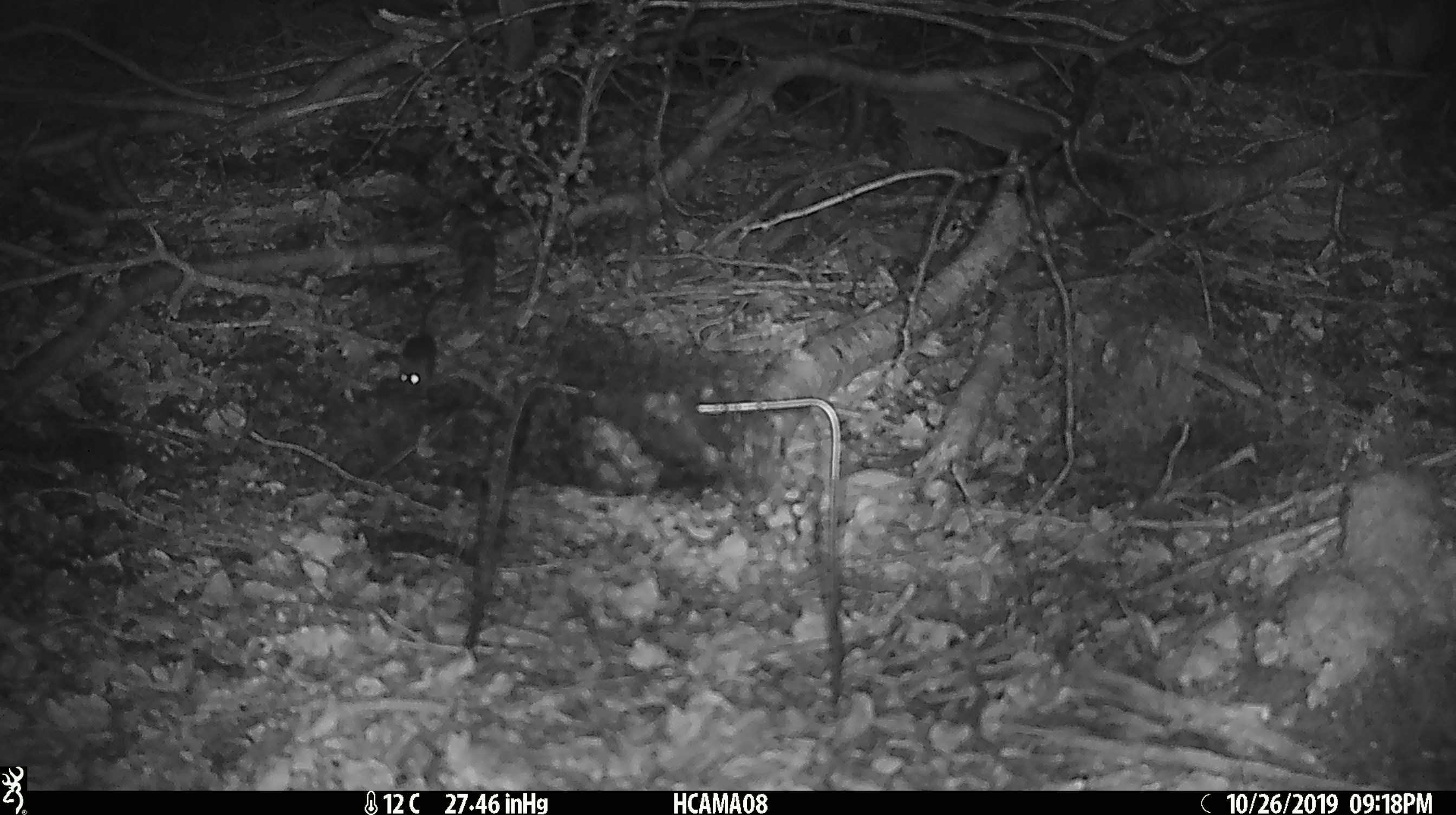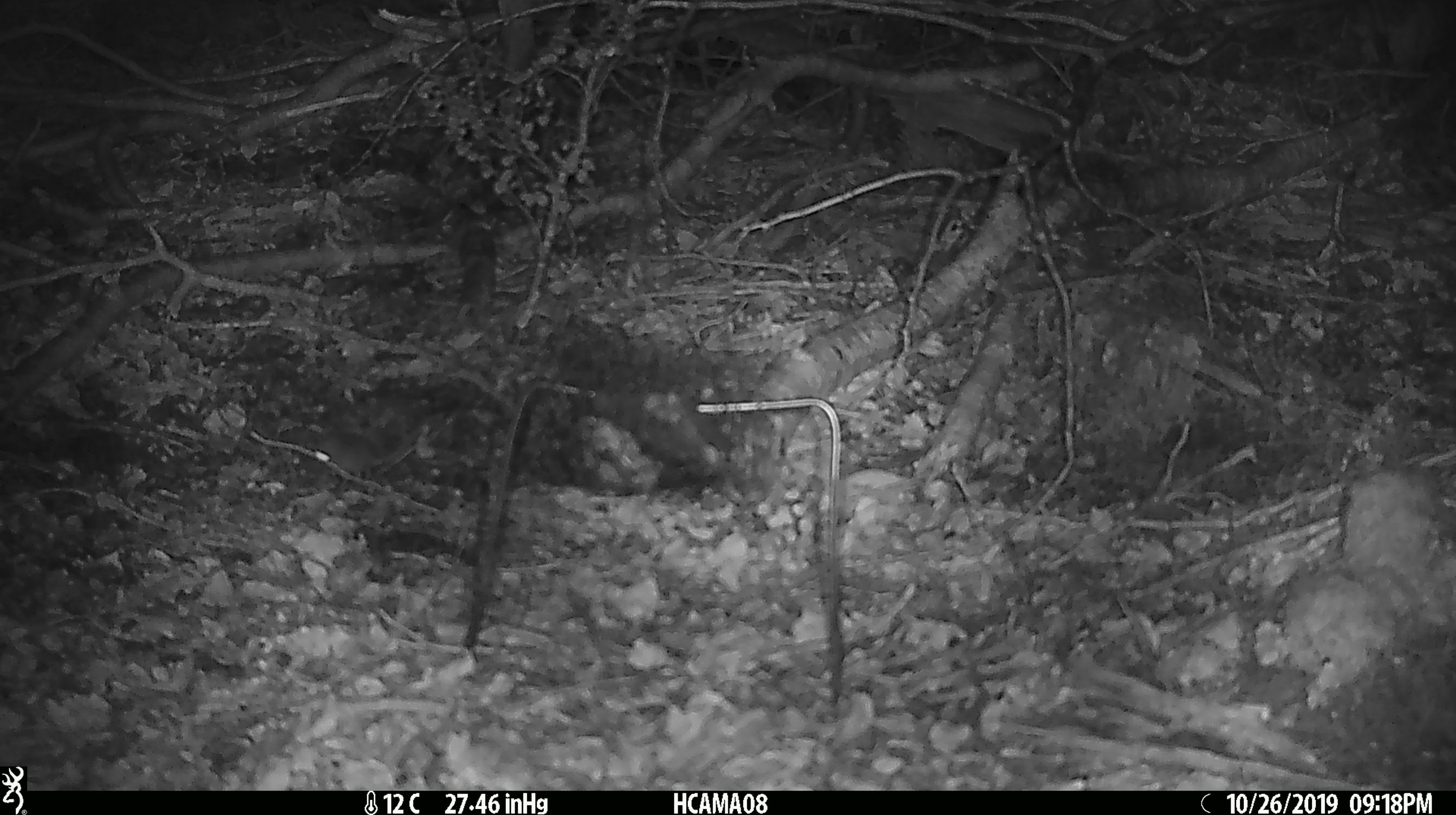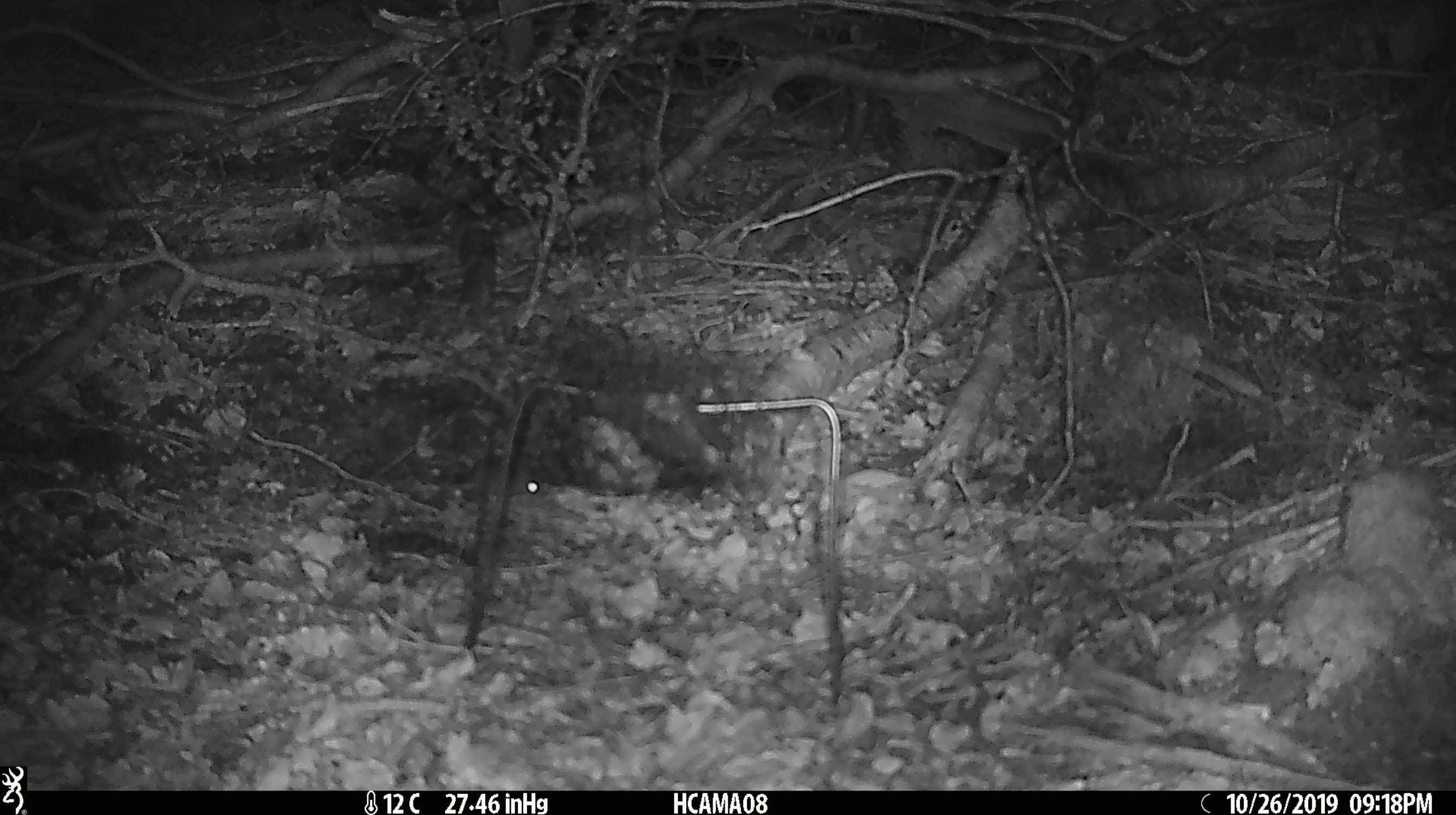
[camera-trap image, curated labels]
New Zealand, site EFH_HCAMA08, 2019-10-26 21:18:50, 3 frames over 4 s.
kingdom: Animalia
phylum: Chordata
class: Mammalia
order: Rodentia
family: Muridae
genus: Mus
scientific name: Mus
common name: mouse